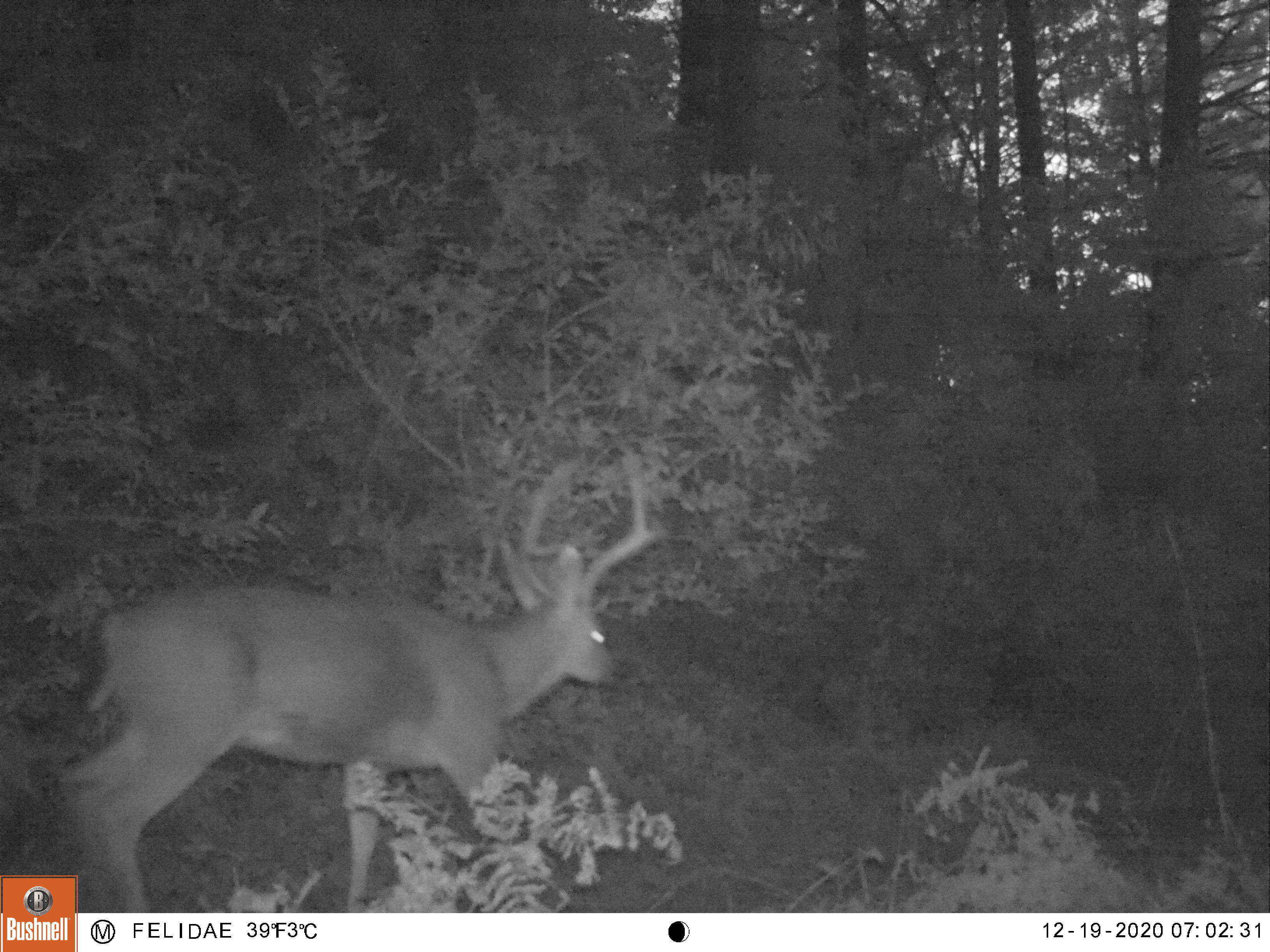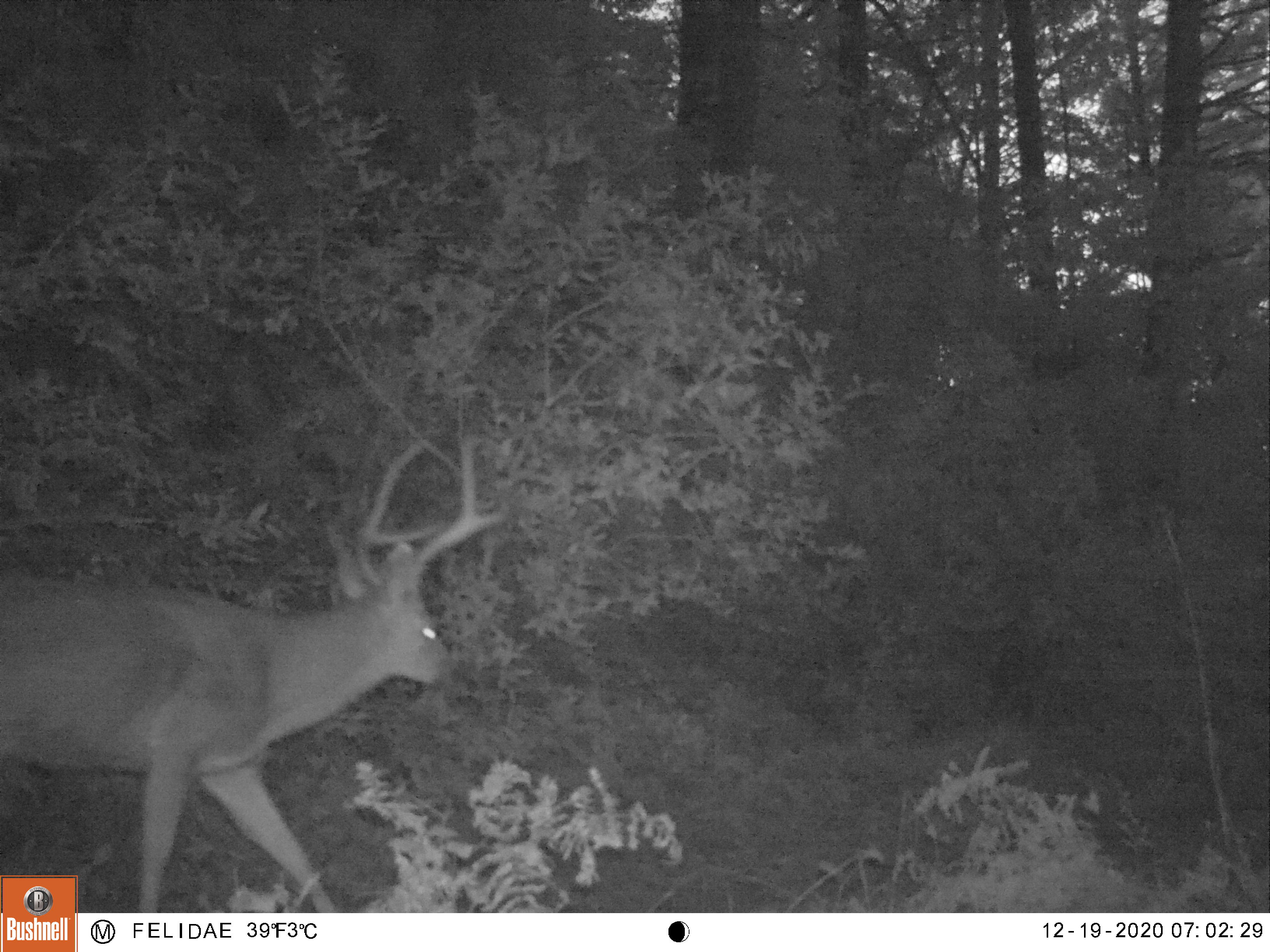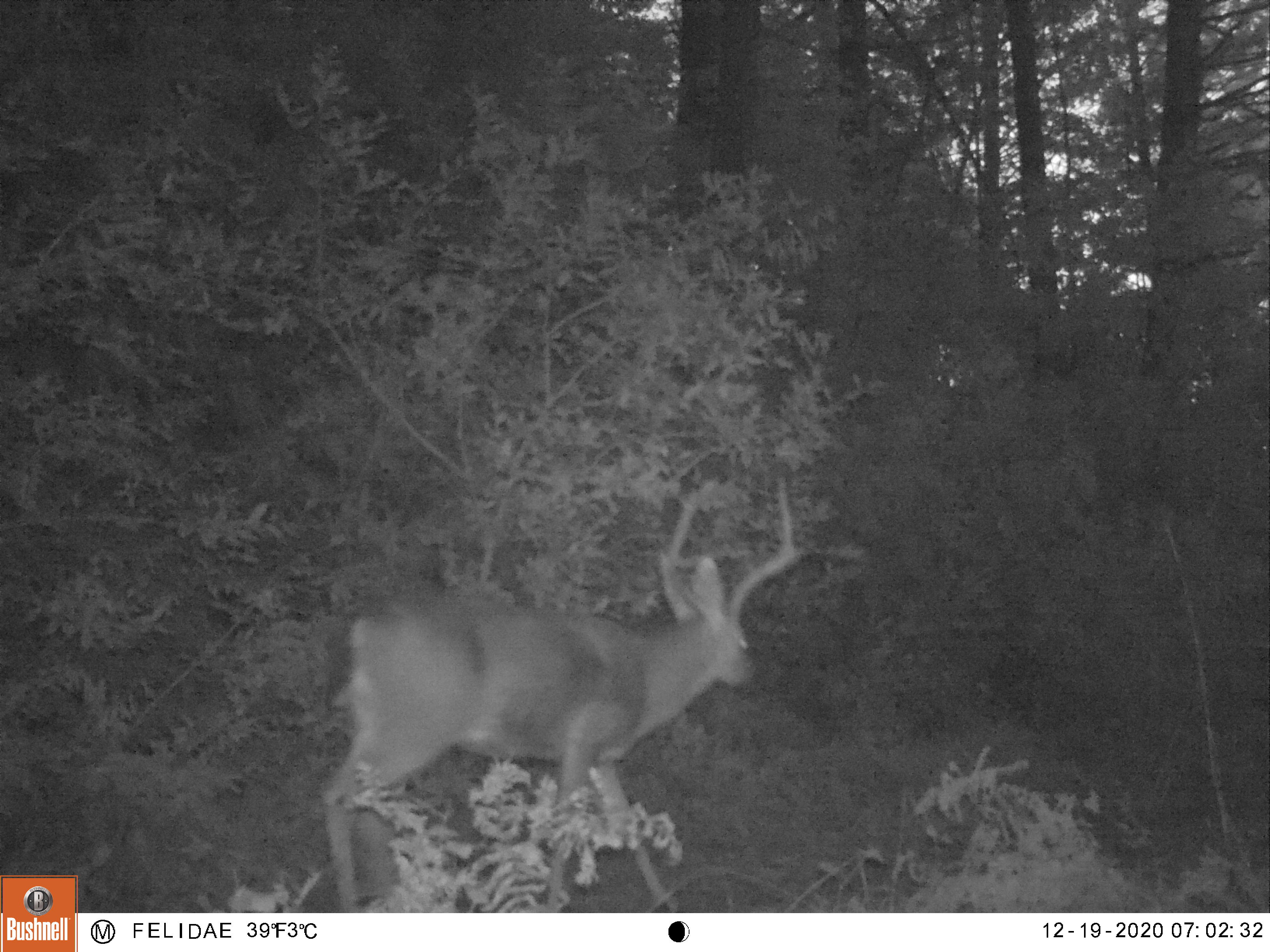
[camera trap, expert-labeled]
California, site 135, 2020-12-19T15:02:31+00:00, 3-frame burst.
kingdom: Animalia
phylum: Chordata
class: Mammalia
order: Artiodactyla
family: Cervidae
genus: Odocoileus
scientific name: Odocoileus hemionus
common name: mule deer